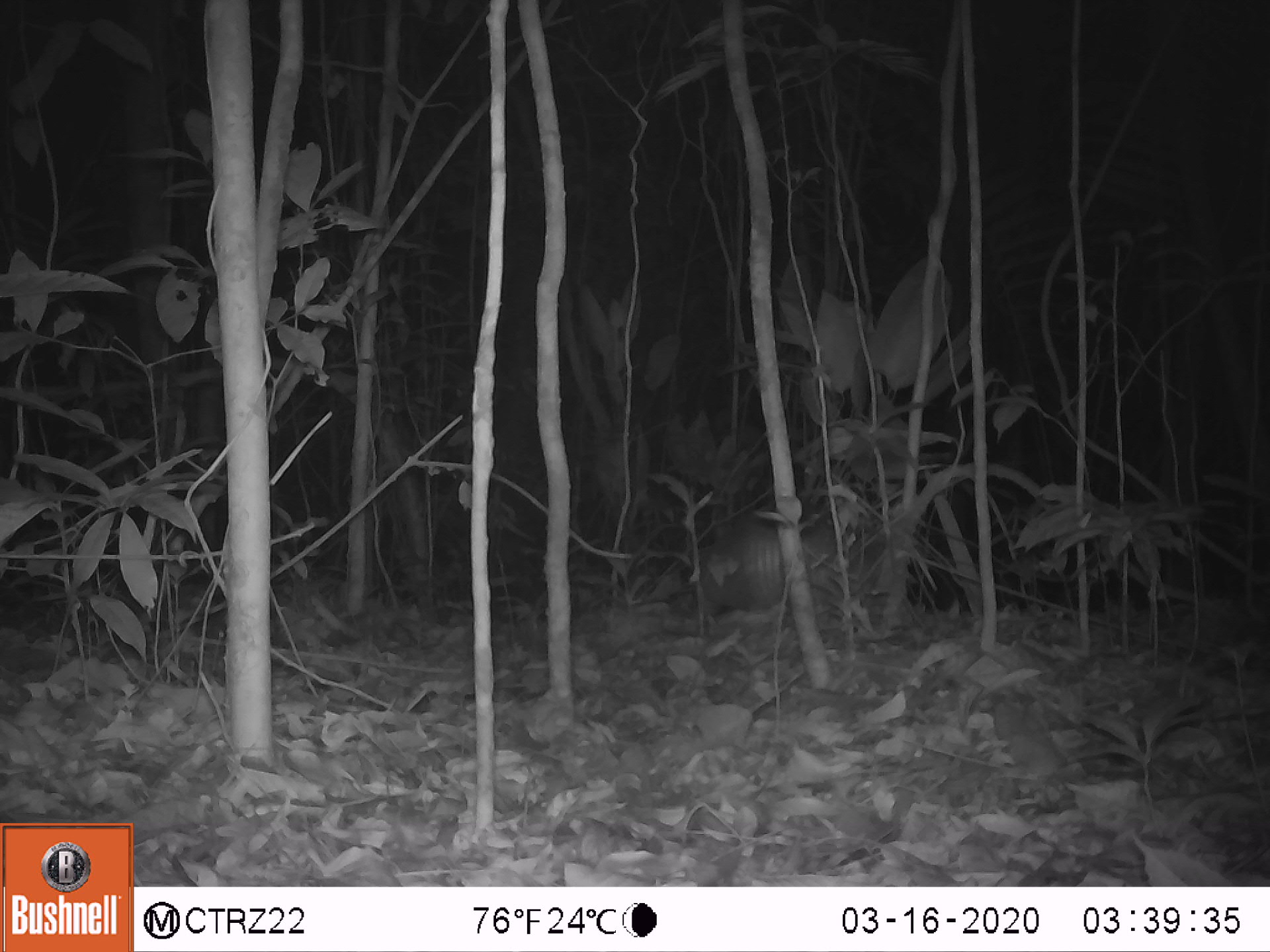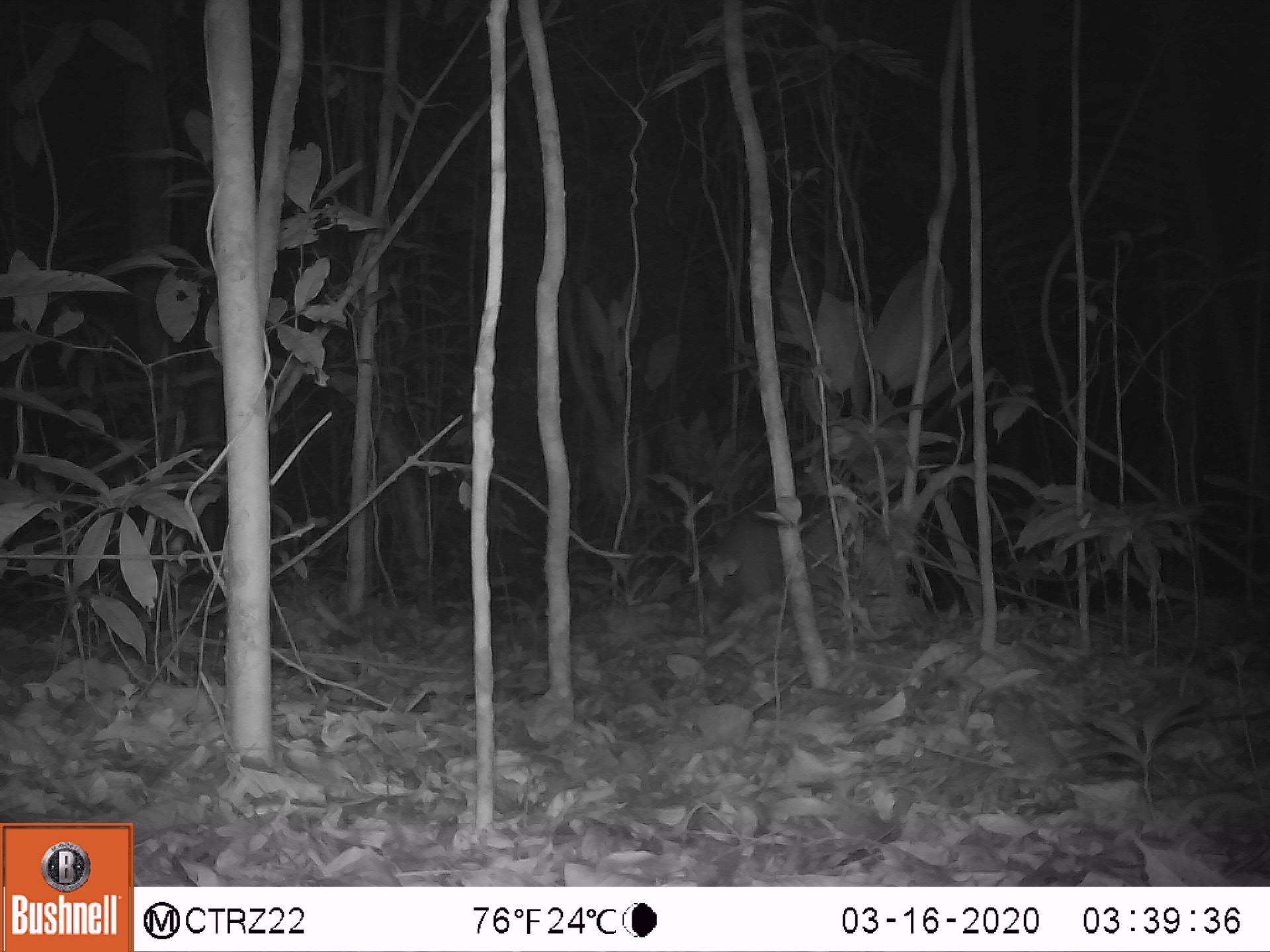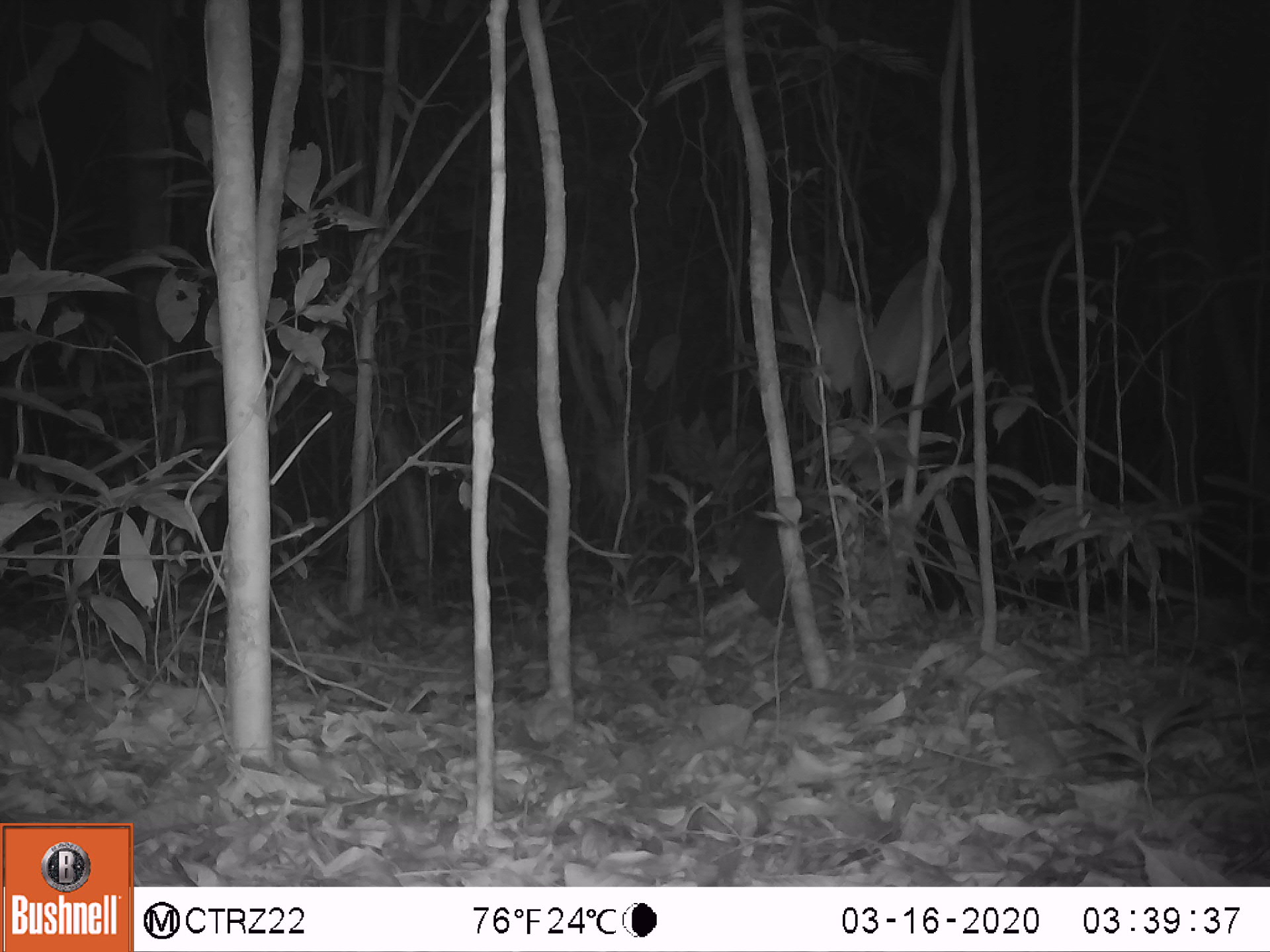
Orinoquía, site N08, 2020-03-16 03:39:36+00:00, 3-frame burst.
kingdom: Animalia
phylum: Chordata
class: Mammalia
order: Cingulata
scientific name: Cingulata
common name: armadillo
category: unknown armadillo